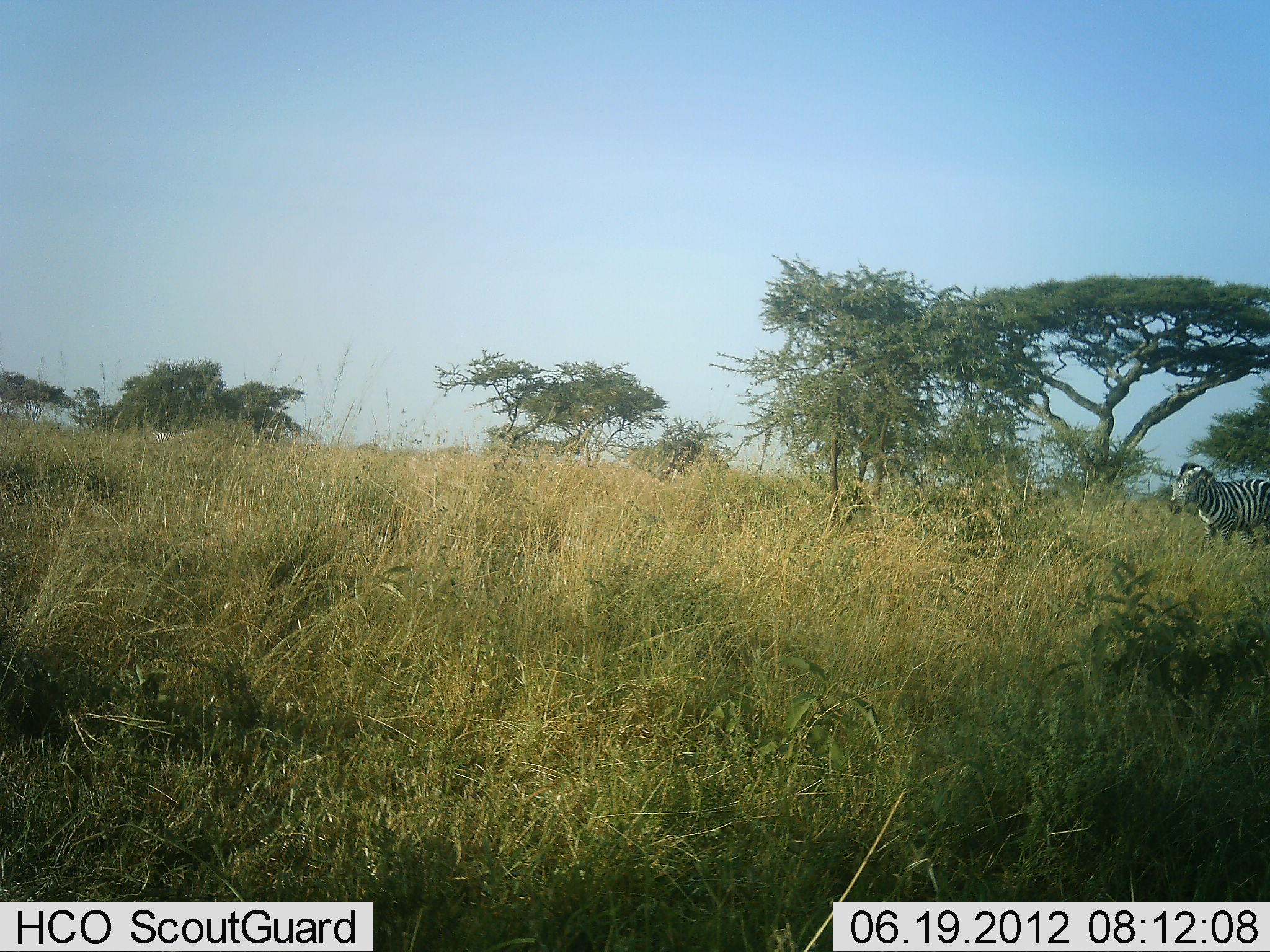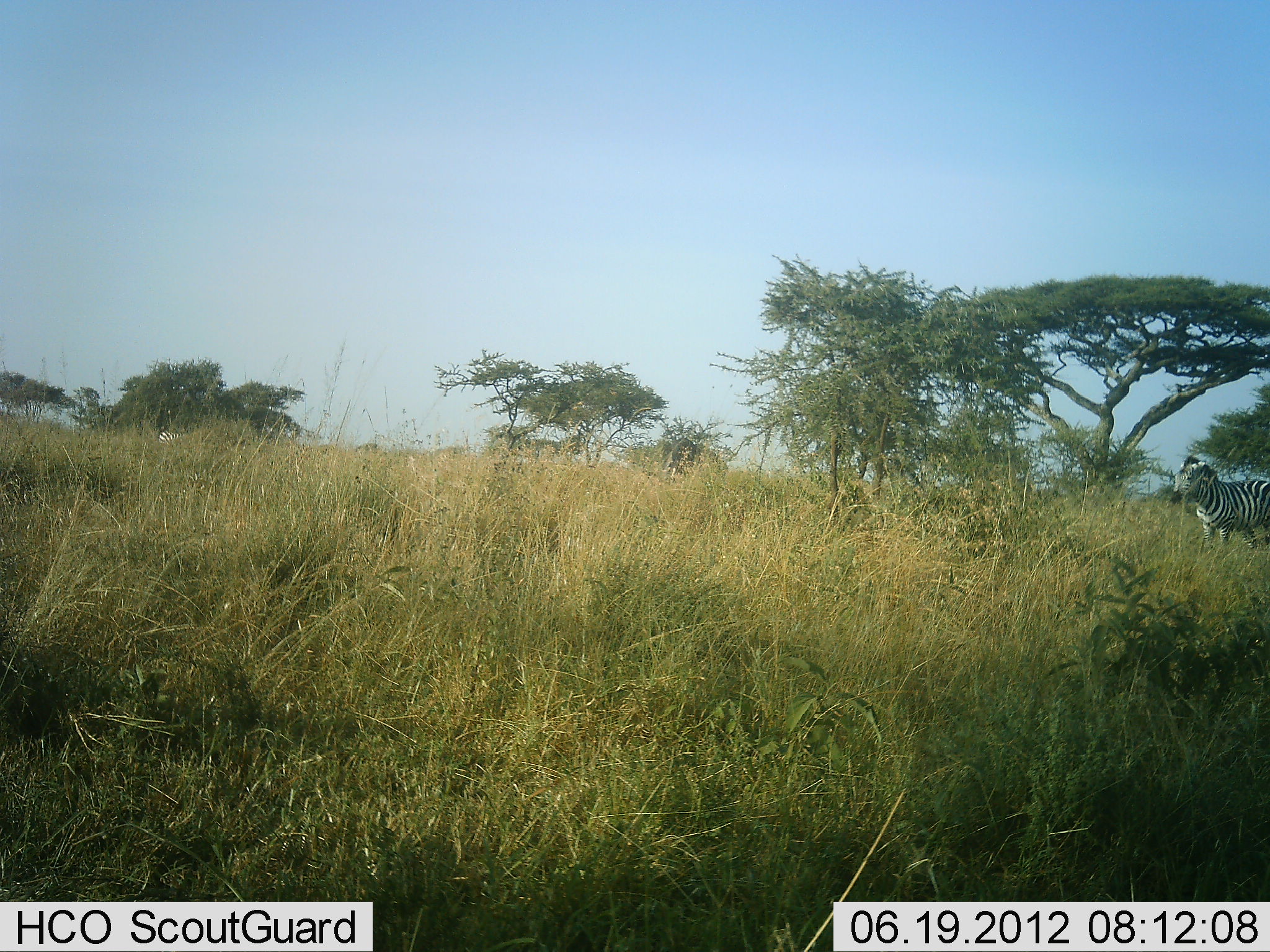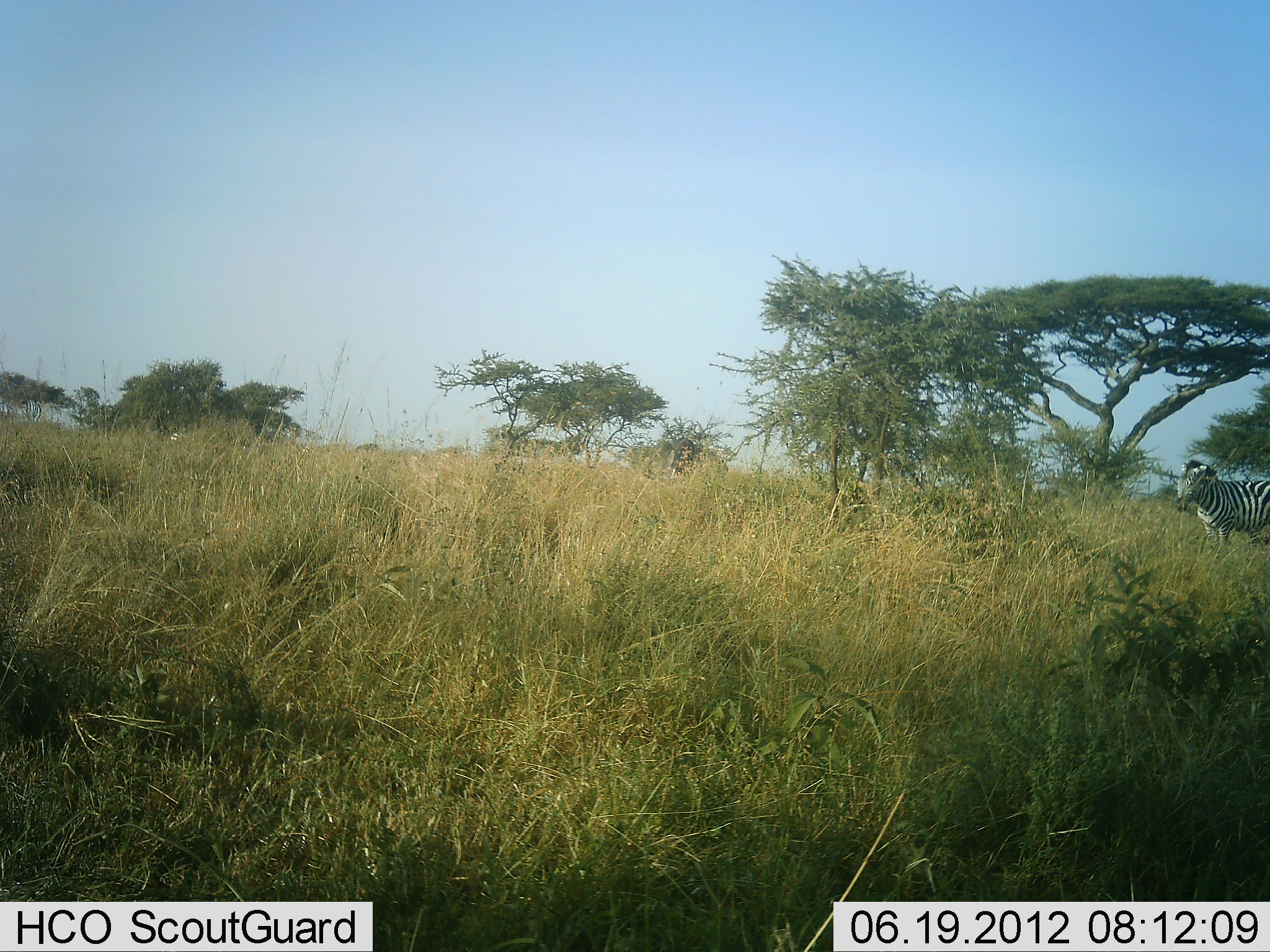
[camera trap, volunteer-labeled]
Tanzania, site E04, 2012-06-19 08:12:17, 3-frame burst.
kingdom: Animalia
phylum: Chordata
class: Mammalia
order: Perissodactyla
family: Equidae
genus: Equus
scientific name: Equus quagga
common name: plains zebra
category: zebra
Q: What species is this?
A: Zebra (plains zebra) (Equus quagga).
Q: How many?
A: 2.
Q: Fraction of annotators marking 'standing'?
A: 80%.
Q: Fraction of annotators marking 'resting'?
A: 0%.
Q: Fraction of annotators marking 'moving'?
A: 20%.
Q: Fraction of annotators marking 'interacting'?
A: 0%.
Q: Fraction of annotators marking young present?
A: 0%.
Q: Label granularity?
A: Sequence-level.